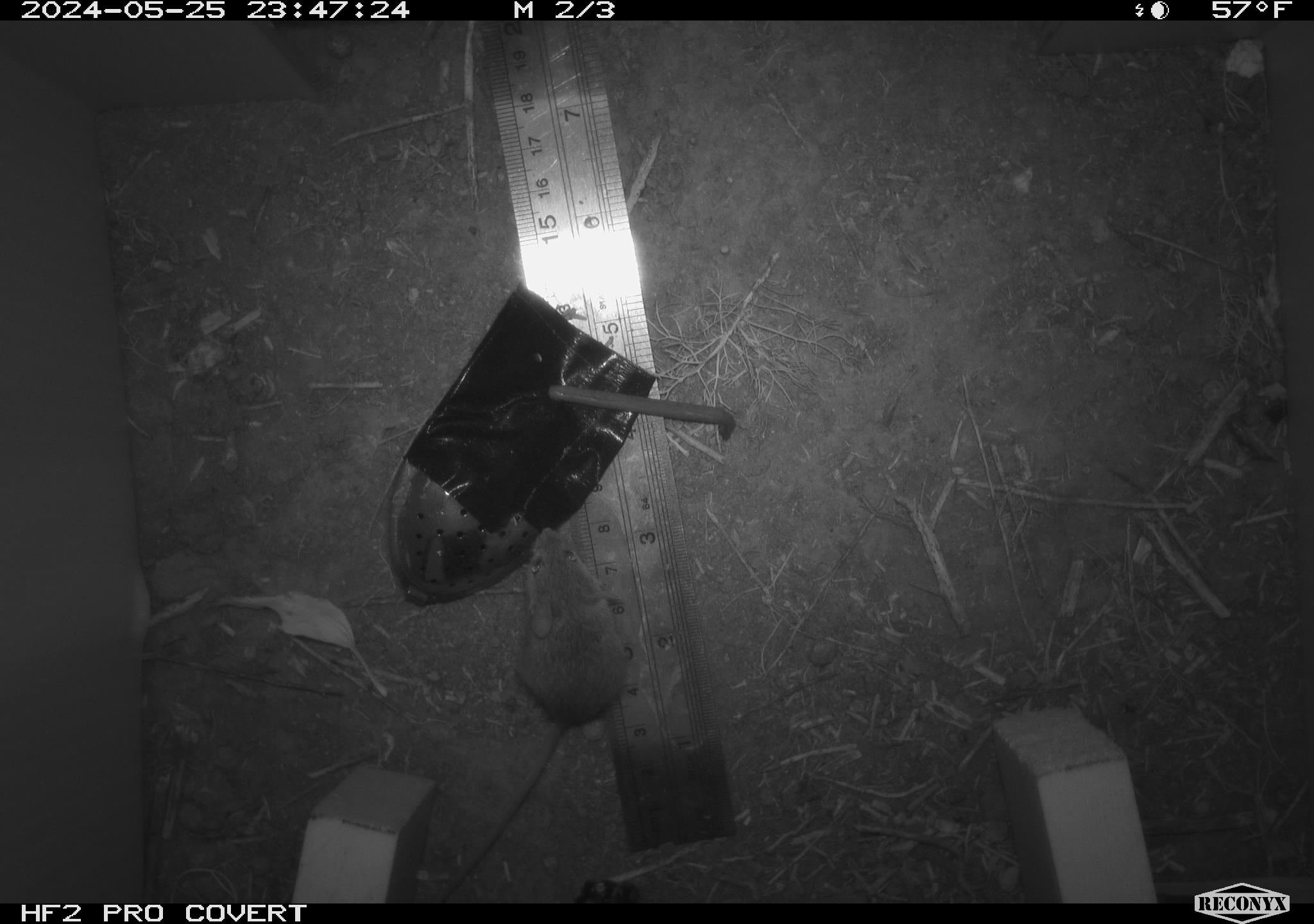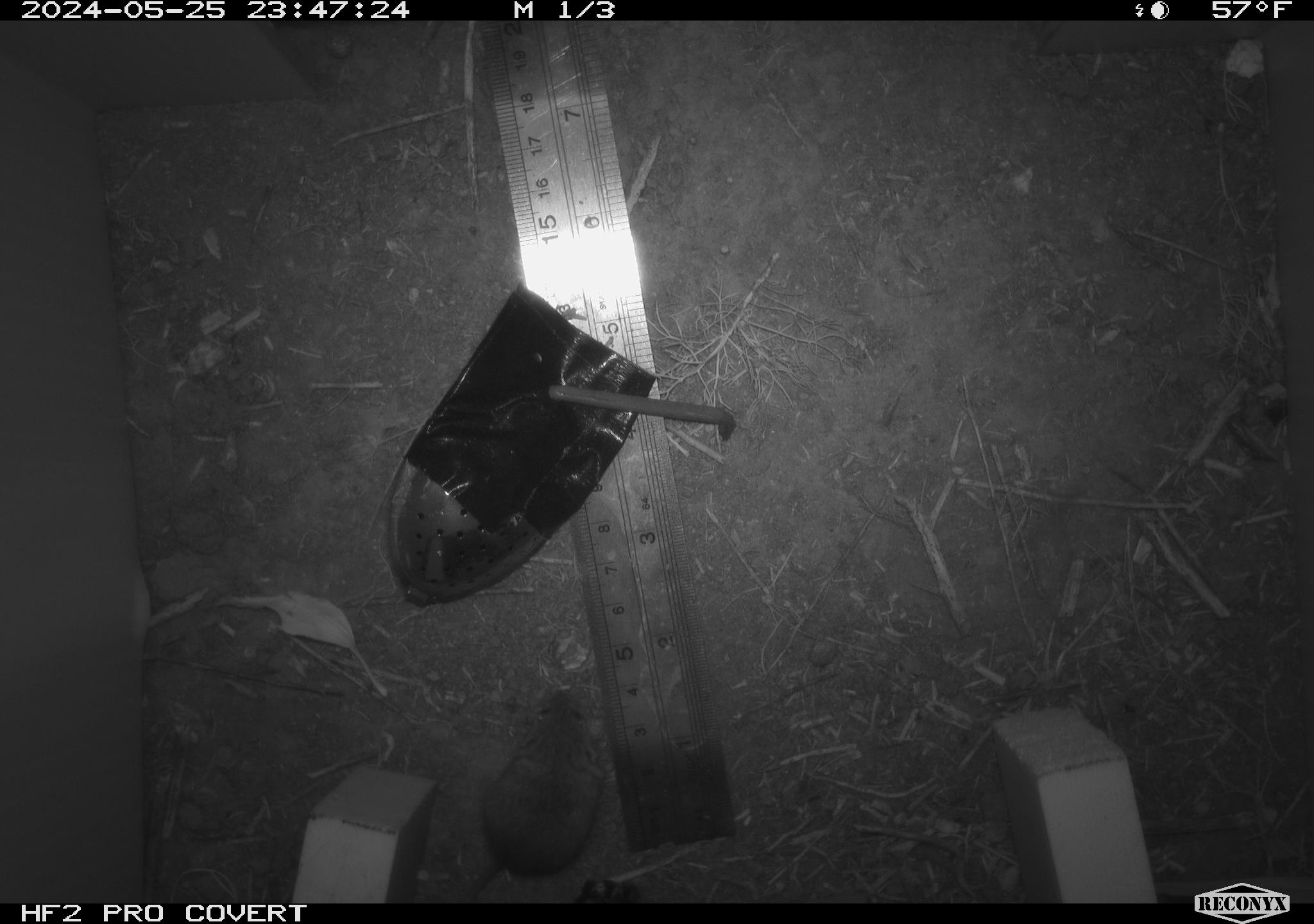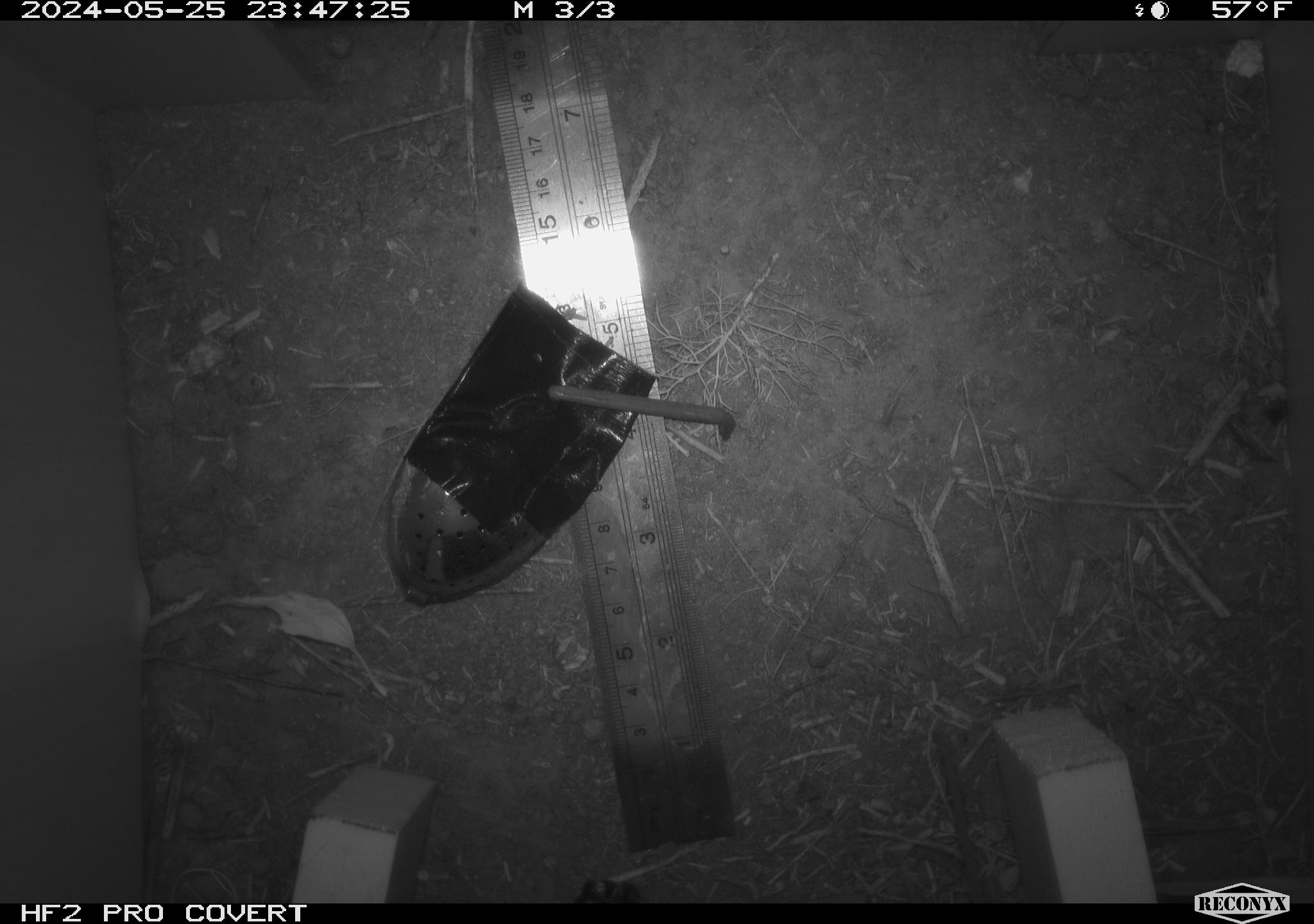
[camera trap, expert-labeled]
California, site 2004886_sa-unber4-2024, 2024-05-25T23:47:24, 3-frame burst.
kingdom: Animalia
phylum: Chordata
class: Mammalia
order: Rodentia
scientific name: Rodentia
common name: mouse species